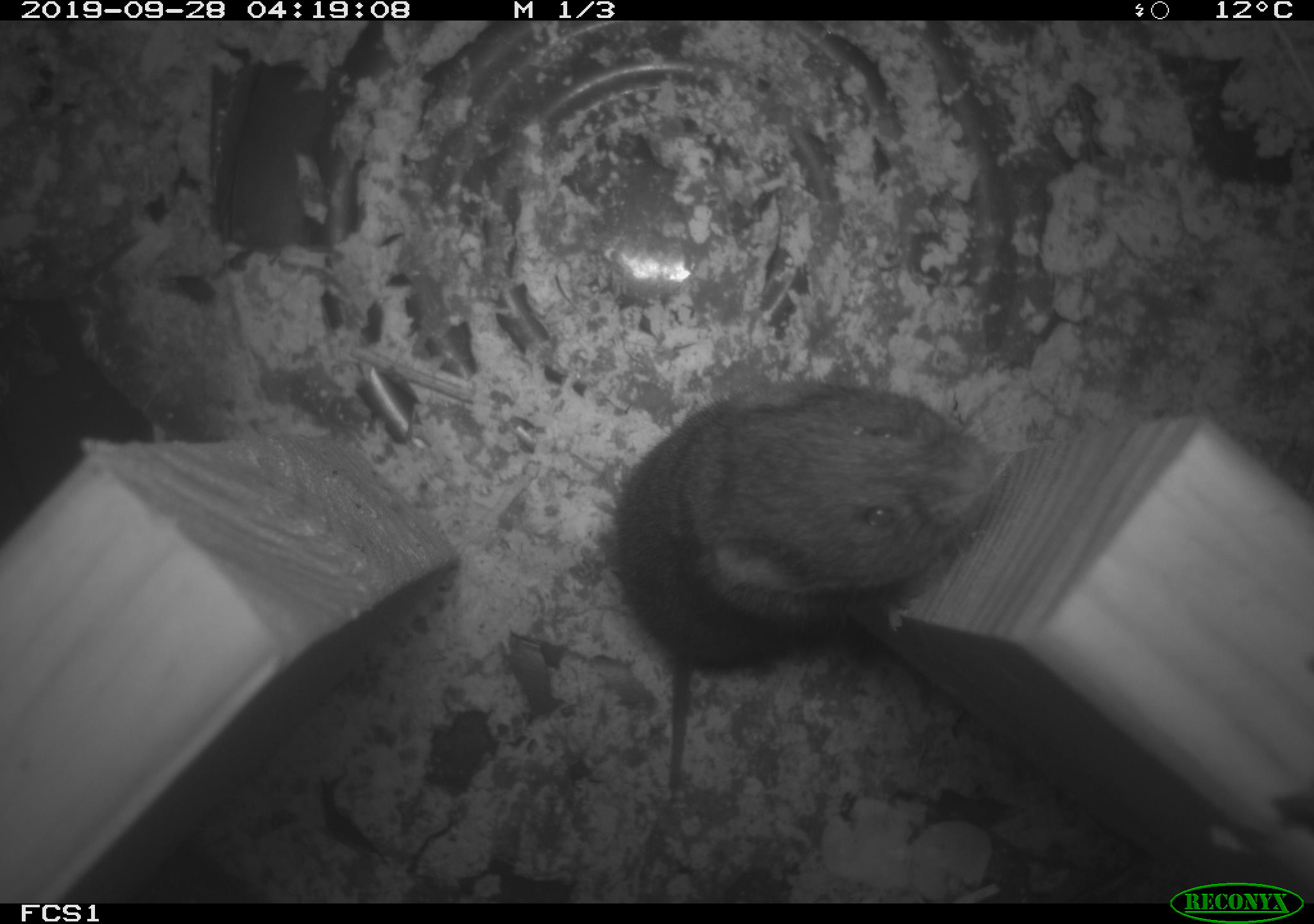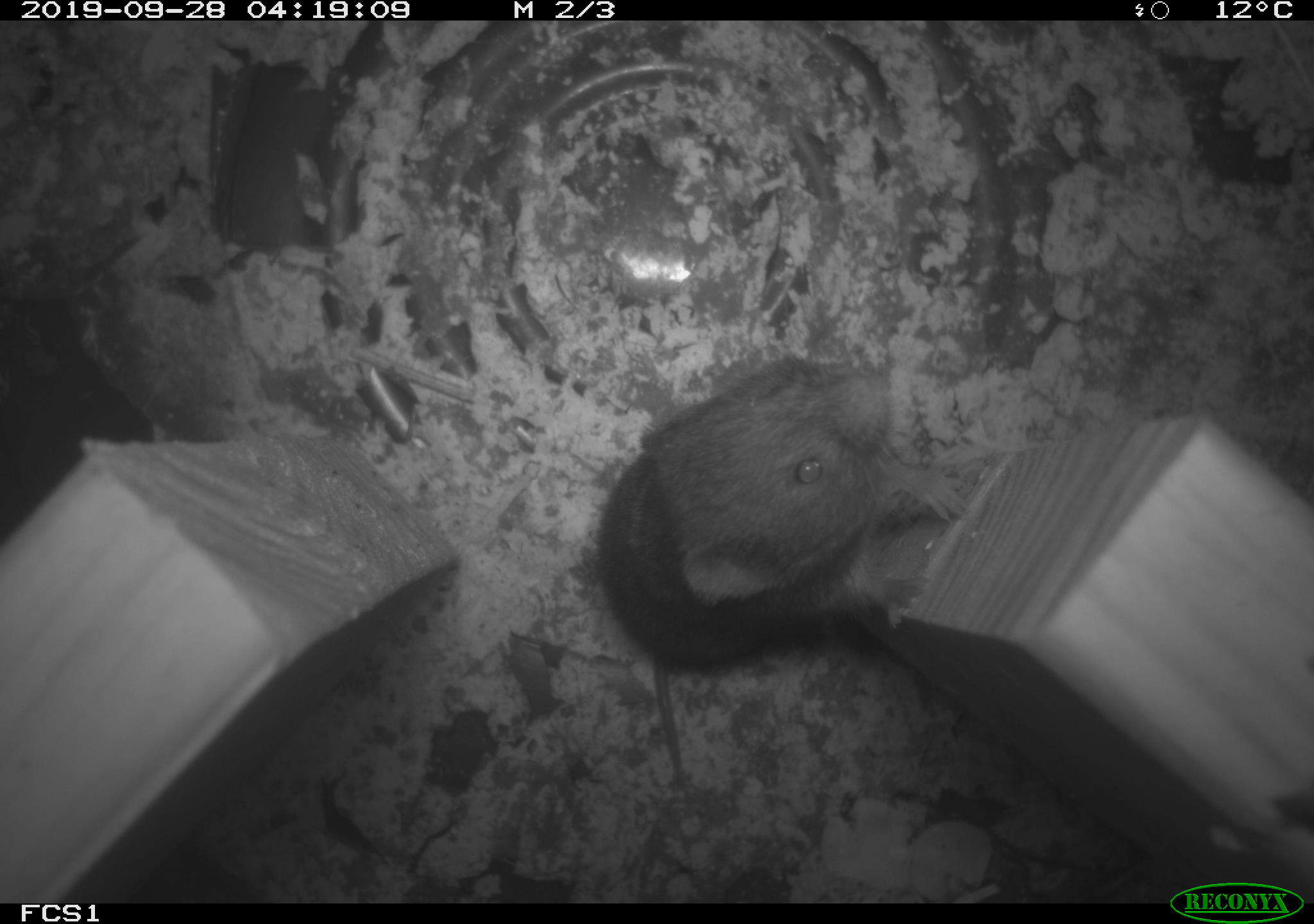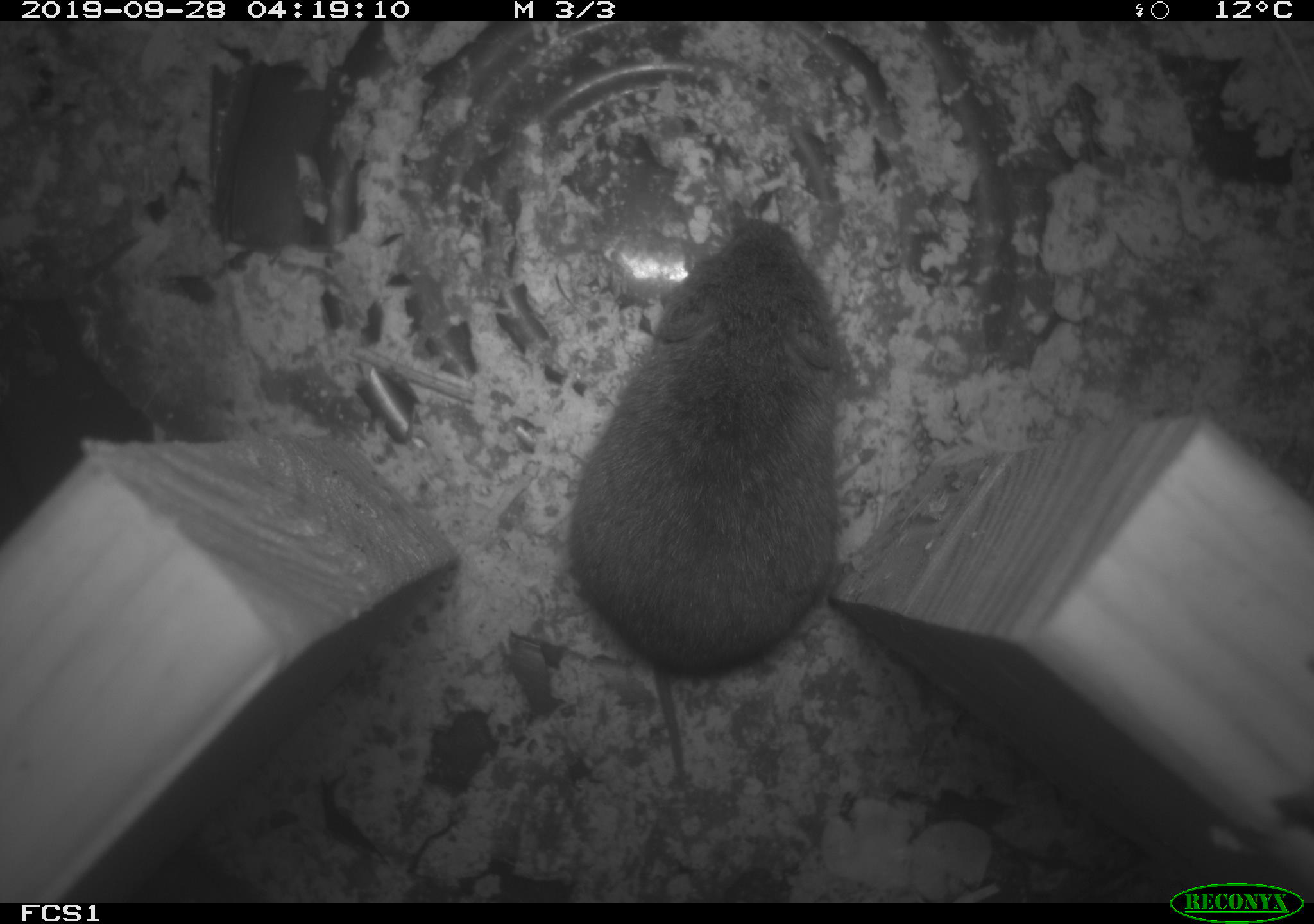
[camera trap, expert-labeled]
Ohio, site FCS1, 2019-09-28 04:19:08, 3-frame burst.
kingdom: Animalia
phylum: Chordata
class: Mammalia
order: Rodentia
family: Cricetidae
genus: Microtus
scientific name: Microtus pennsylvanicus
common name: meadow vole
Meadow vole (Microtus pennsylvanicus).